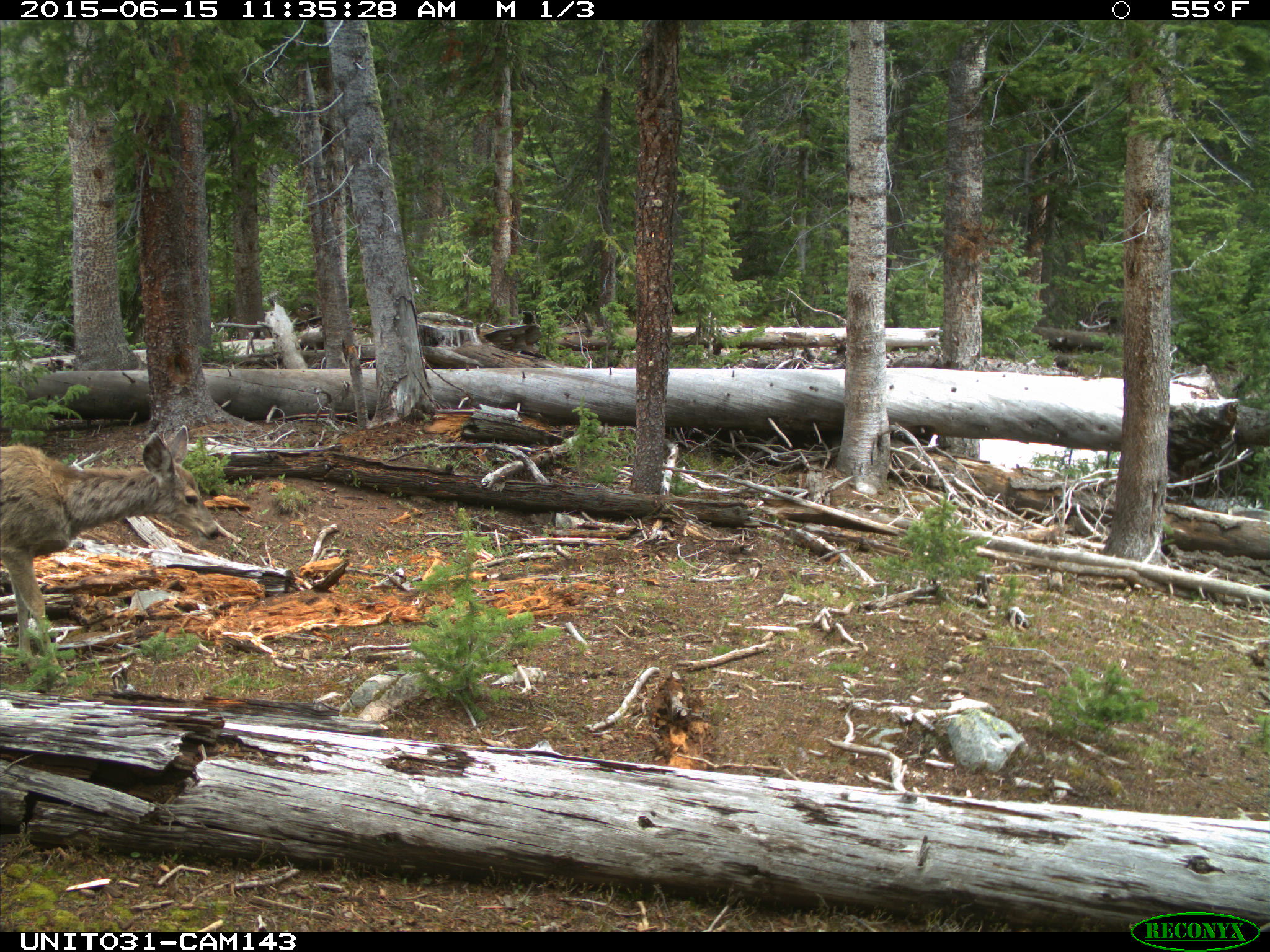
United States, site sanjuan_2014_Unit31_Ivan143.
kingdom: Animalia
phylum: Chordata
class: Mammalia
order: Artiodactyla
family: Cervidae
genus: Odocoileus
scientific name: Odocoileus hemionus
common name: mule deer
Odocoileus hemionus (mule deer).